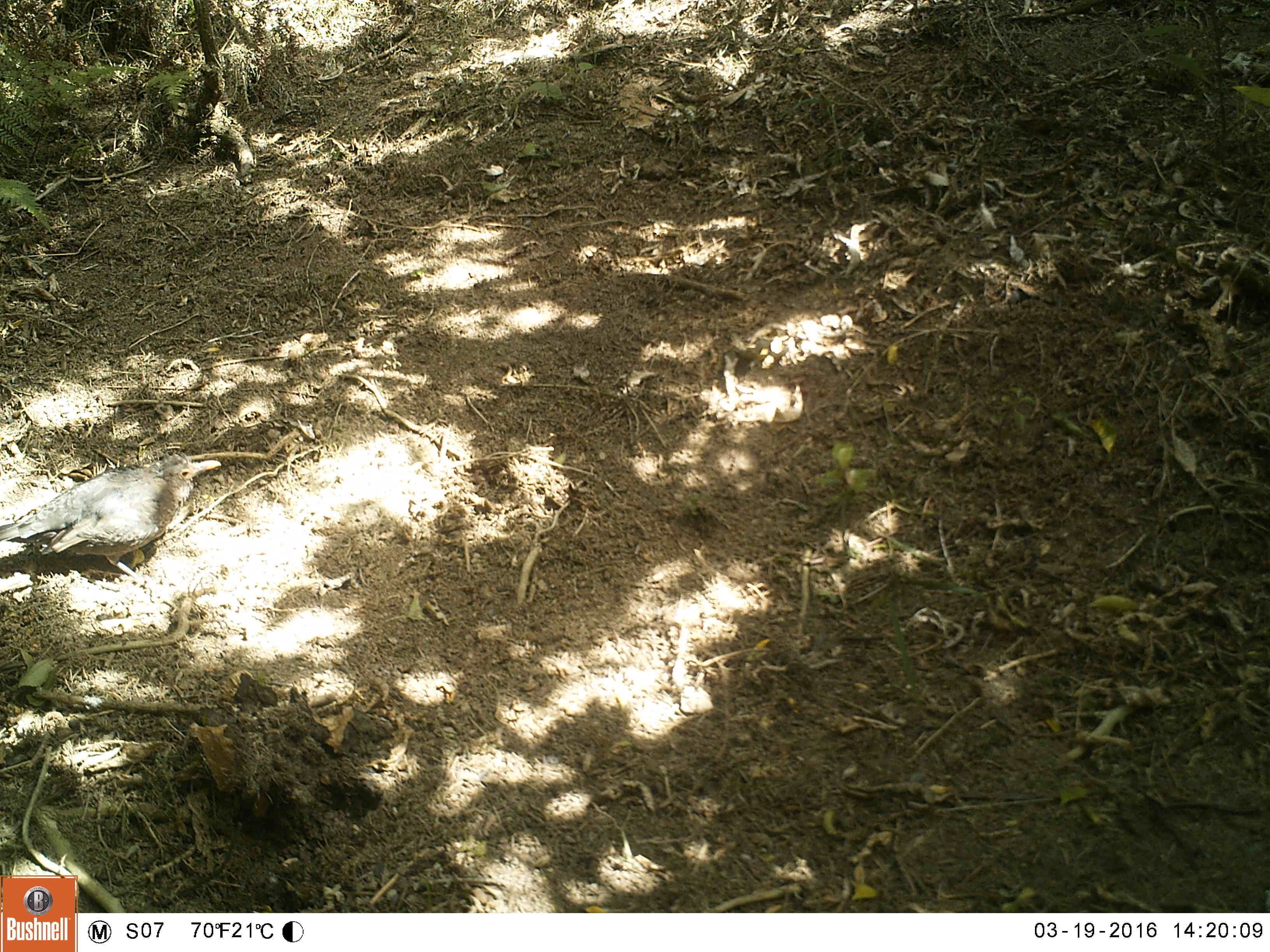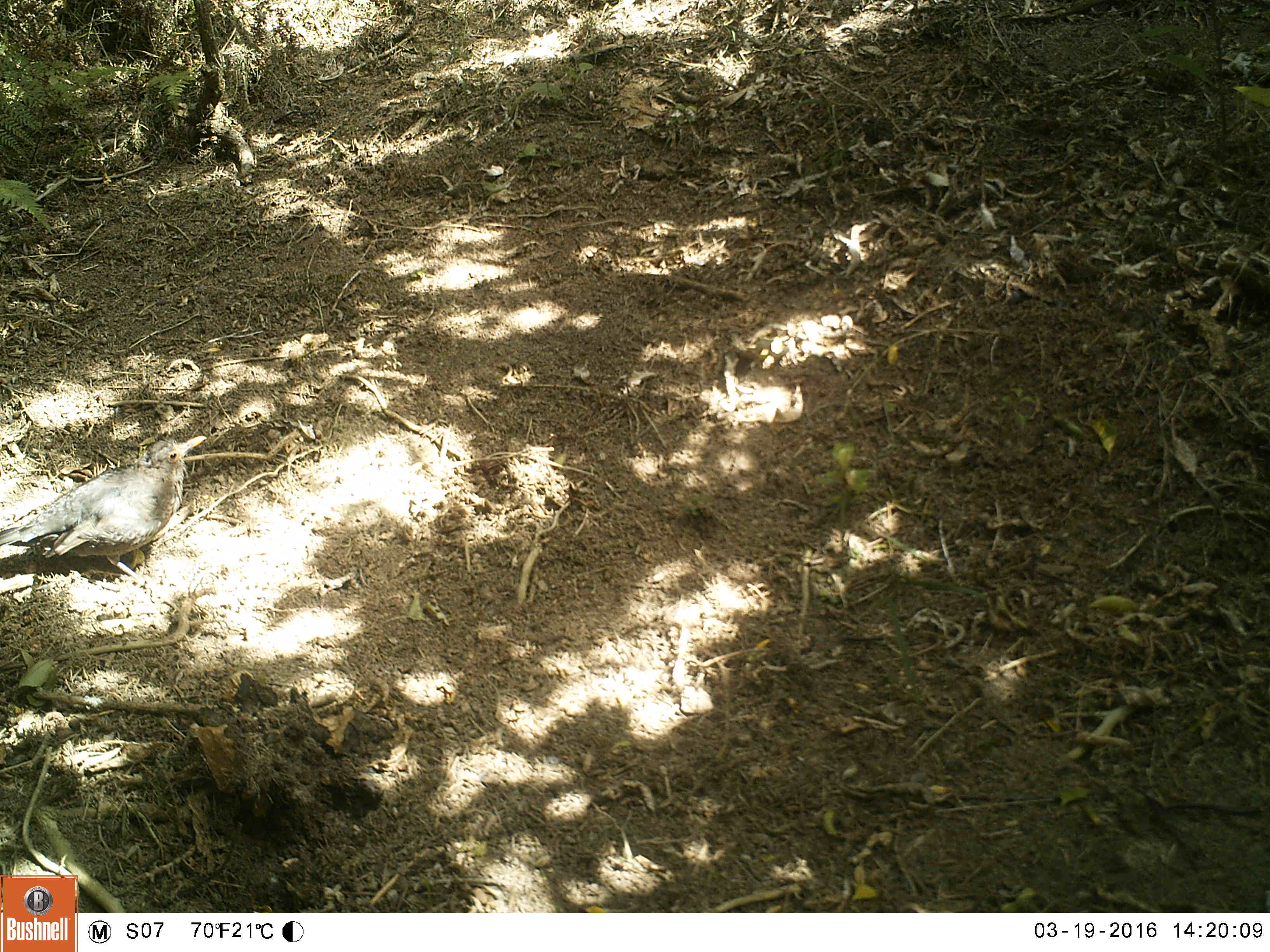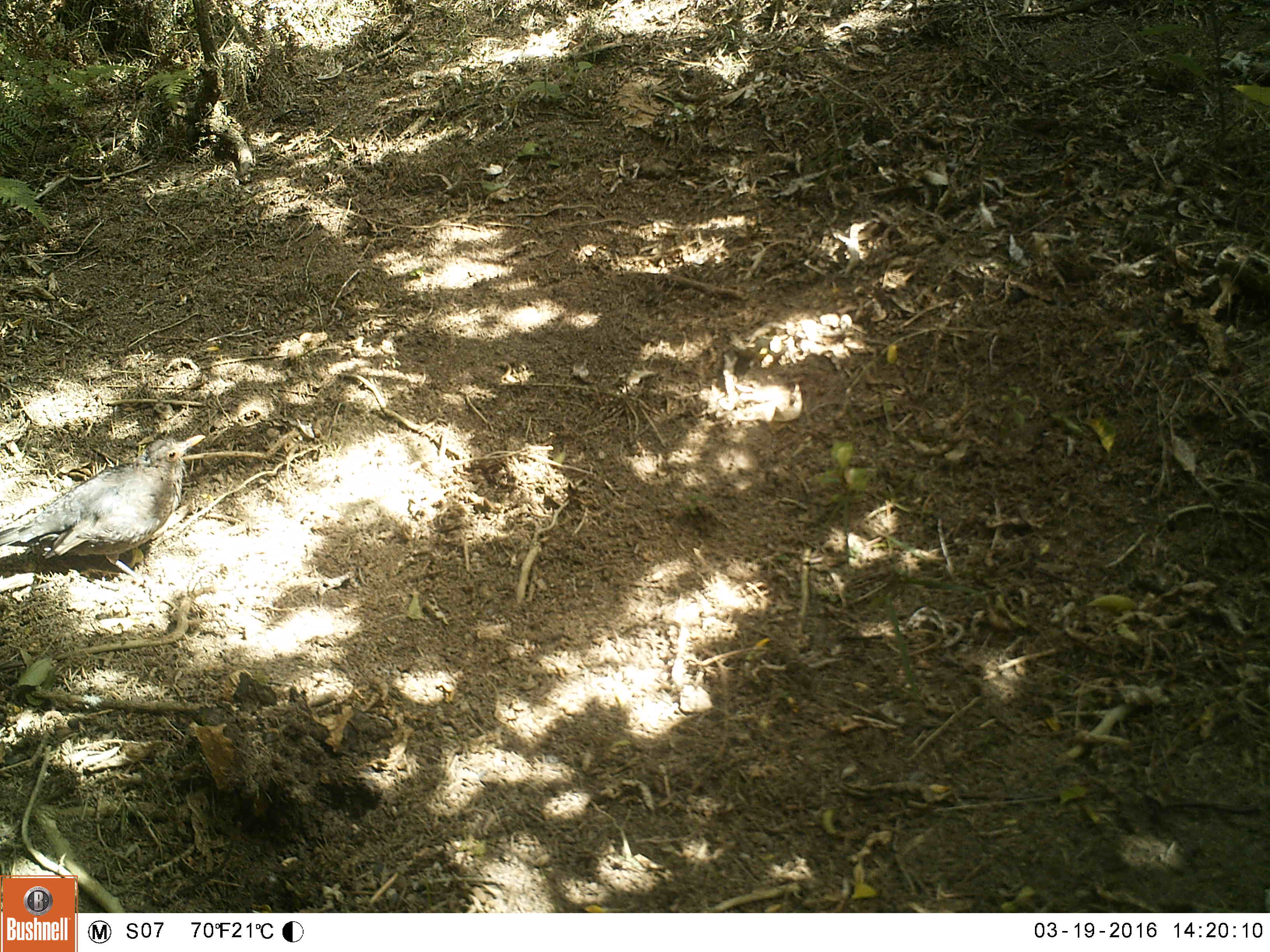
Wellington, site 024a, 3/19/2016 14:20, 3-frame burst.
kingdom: Animalia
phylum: Chordata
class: Aves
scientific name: Aves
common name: bird